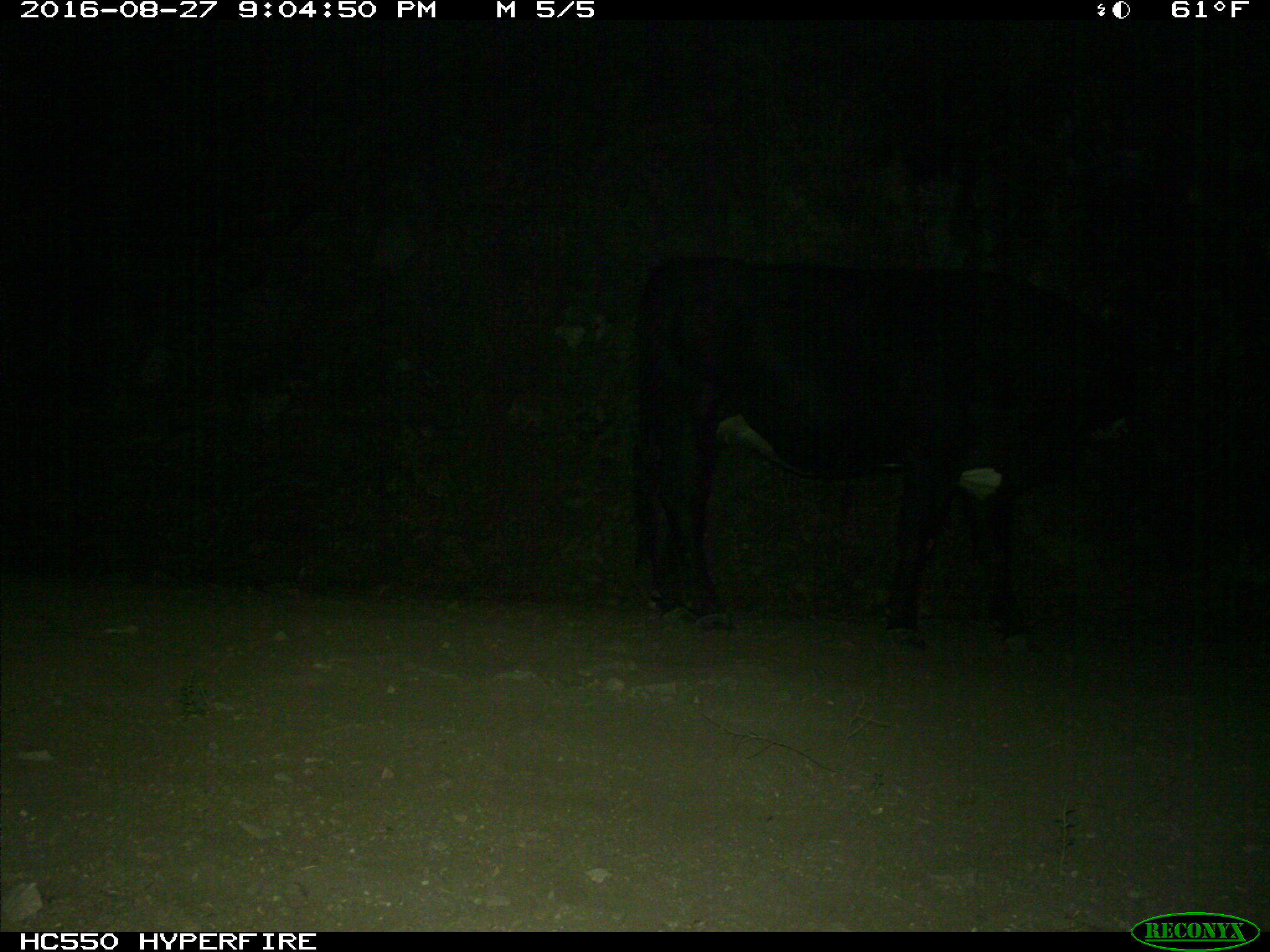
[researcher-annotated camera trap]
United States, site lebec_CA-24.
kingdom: Animalia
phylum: Chordata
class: Mammalia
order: Artiodactyla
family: Bovidae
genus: Bos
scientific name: Bos taurus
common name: domestic cow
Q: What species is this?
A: Bos taurus (domestic cow).